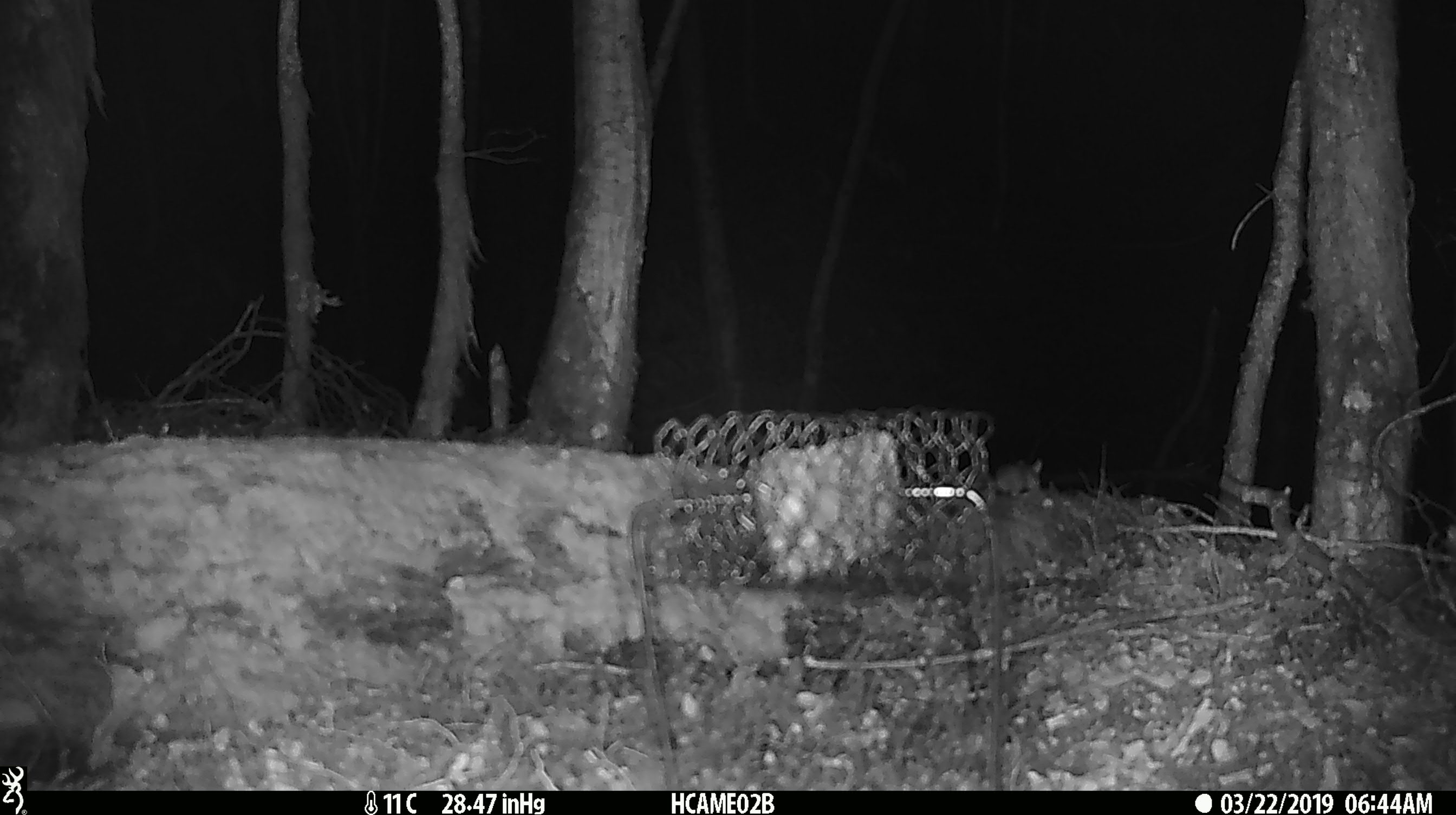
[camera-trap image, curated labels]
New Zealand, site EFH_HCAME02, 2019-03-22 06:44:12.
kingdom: Animalia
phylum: Chordata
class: Mammalia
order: Rodentia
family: Muridae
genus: Mus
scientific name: Mus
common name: mouse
Mouse (Mus).